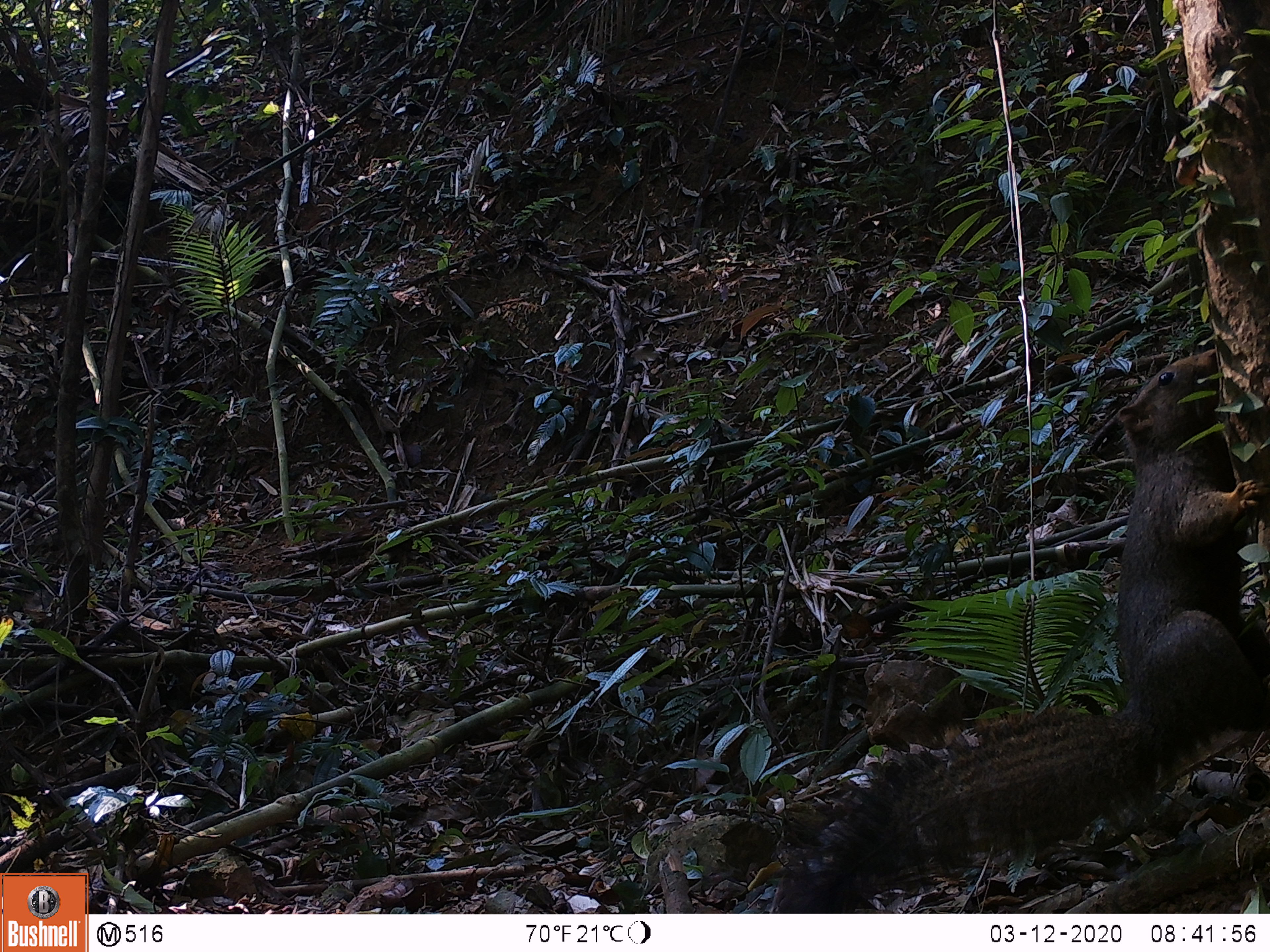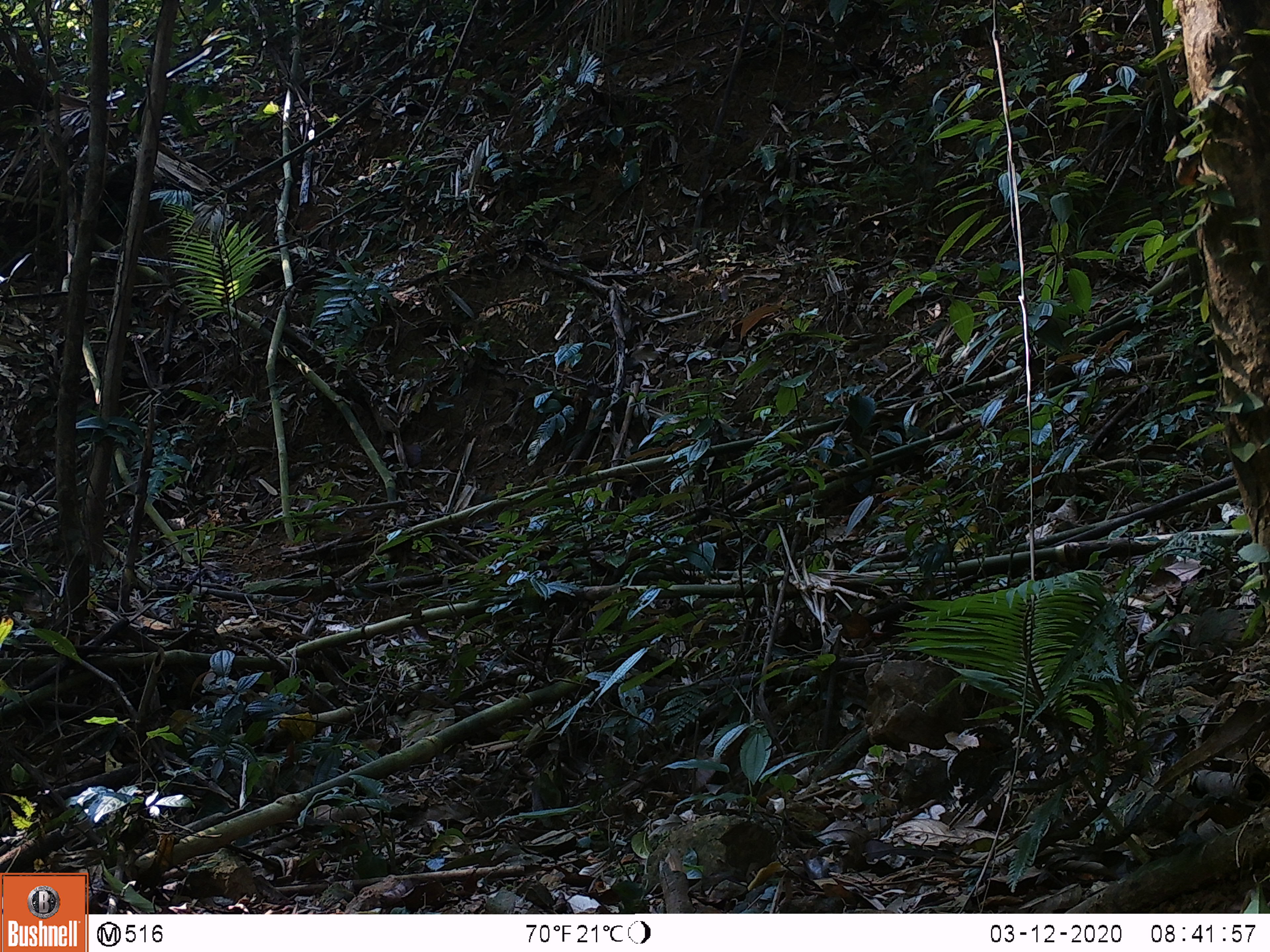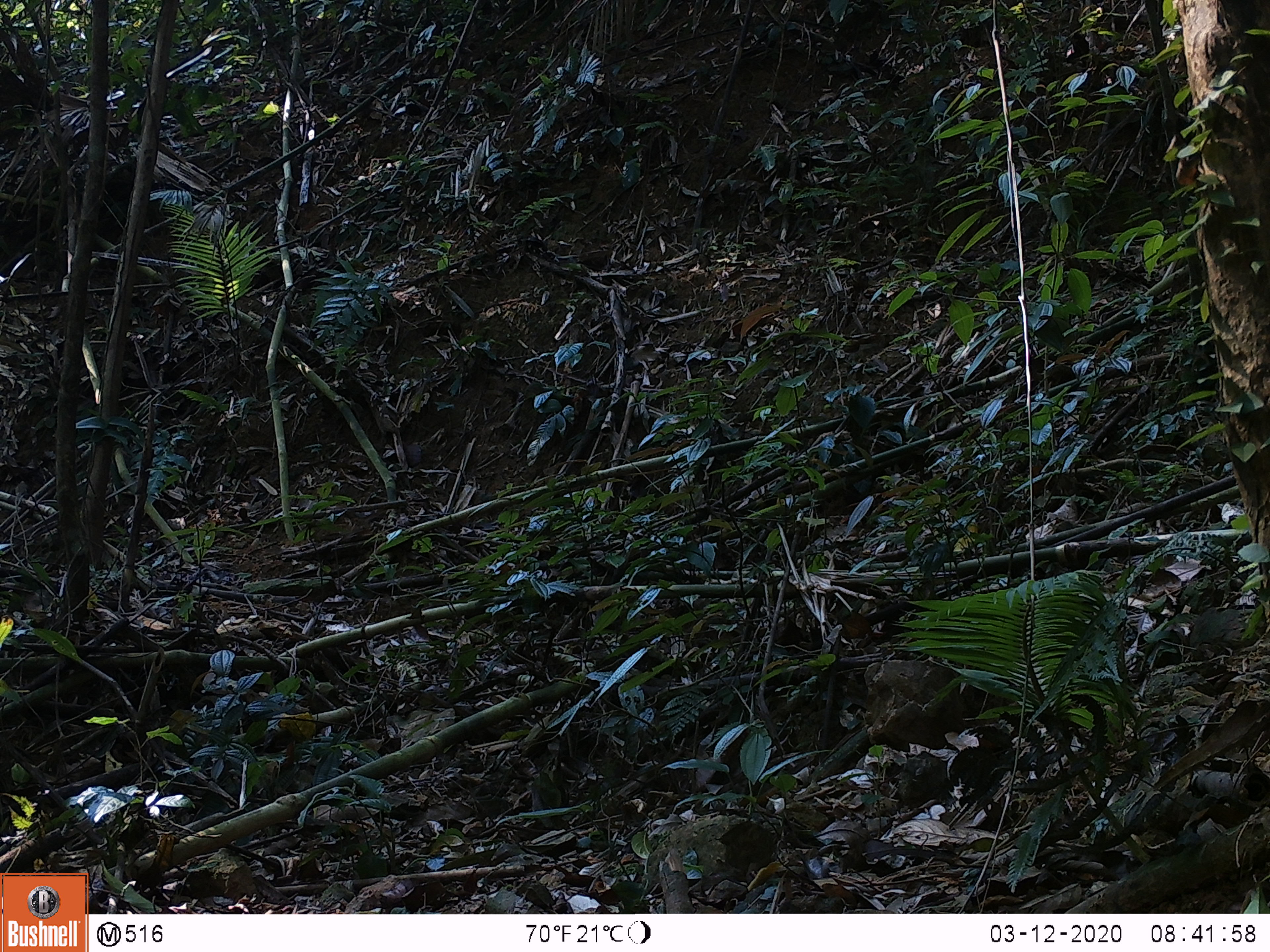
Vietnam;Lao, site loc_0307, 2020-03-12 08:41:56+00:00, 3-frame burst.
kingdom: Animalia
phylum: Chordata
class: Mammalia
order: Rodentia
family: Sciuridae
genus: Dremomys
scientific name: Dremomys rufigenis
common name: red-cheeked squirrel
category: red cheeked squirrel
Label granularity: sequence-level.